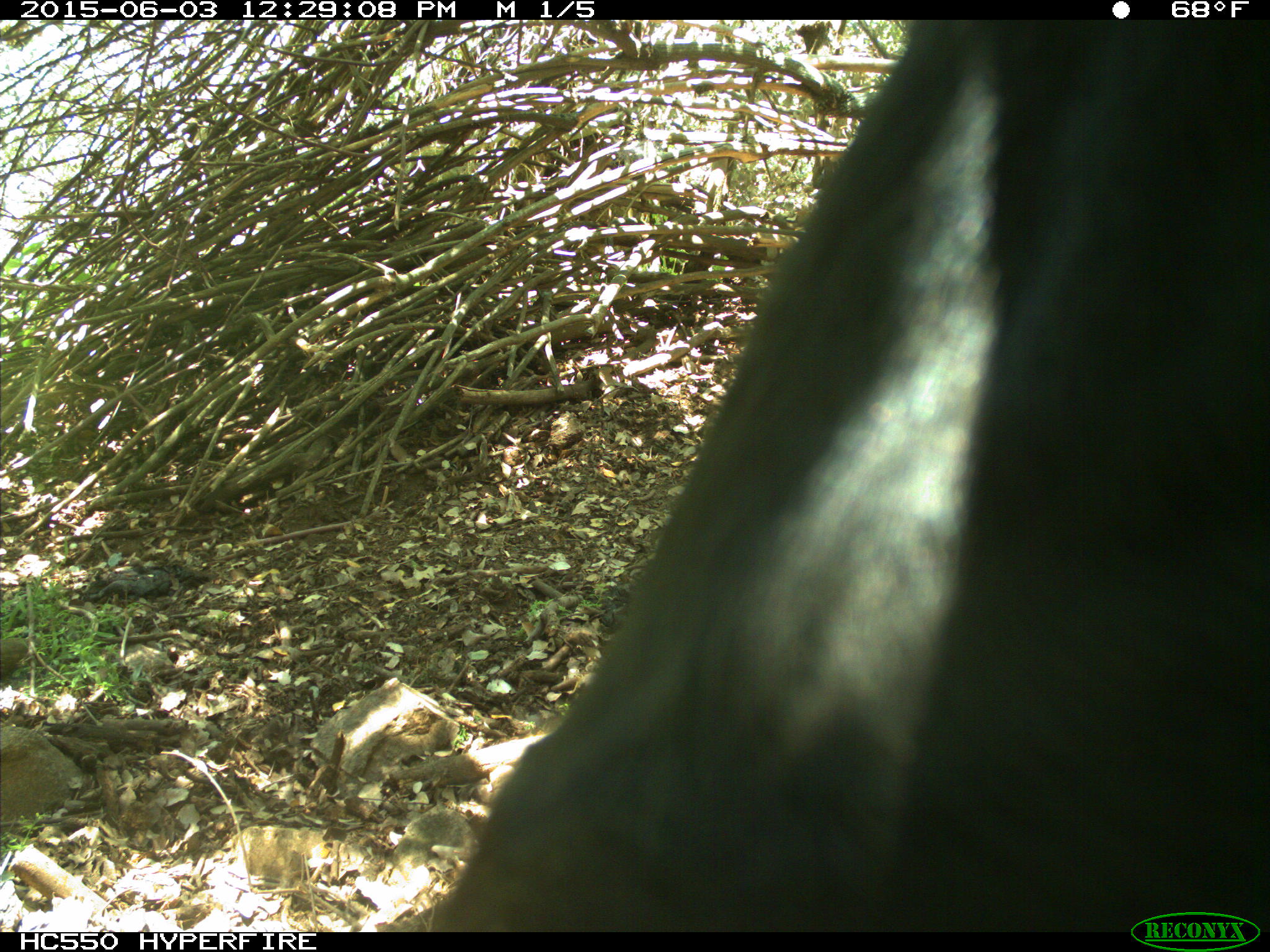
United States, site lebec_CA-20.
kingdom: Animalia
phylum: Chordata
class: Mammalia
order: Artiodactyla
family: Bovidae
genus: Bos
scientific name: Bos taurus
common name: domestic cow